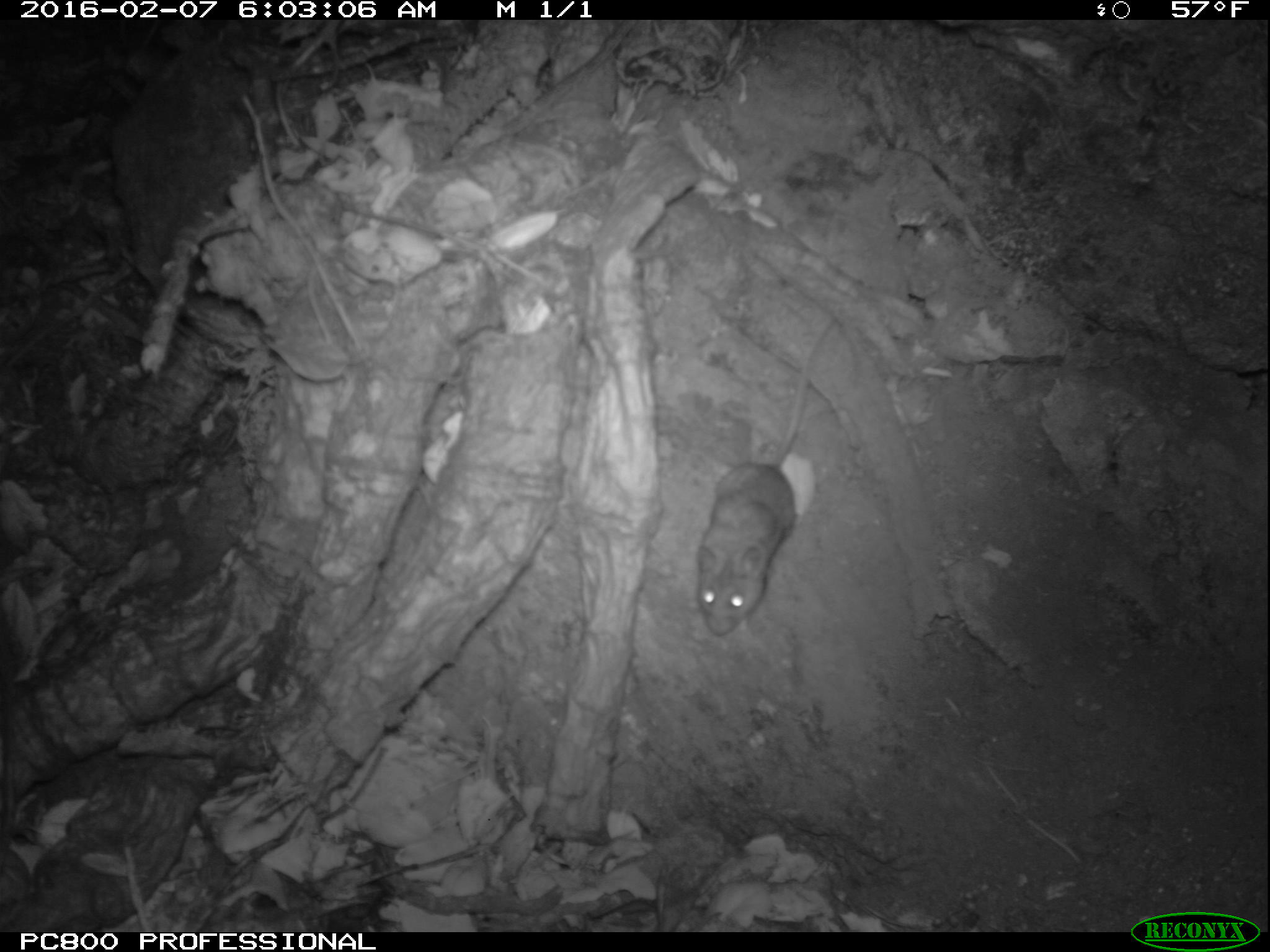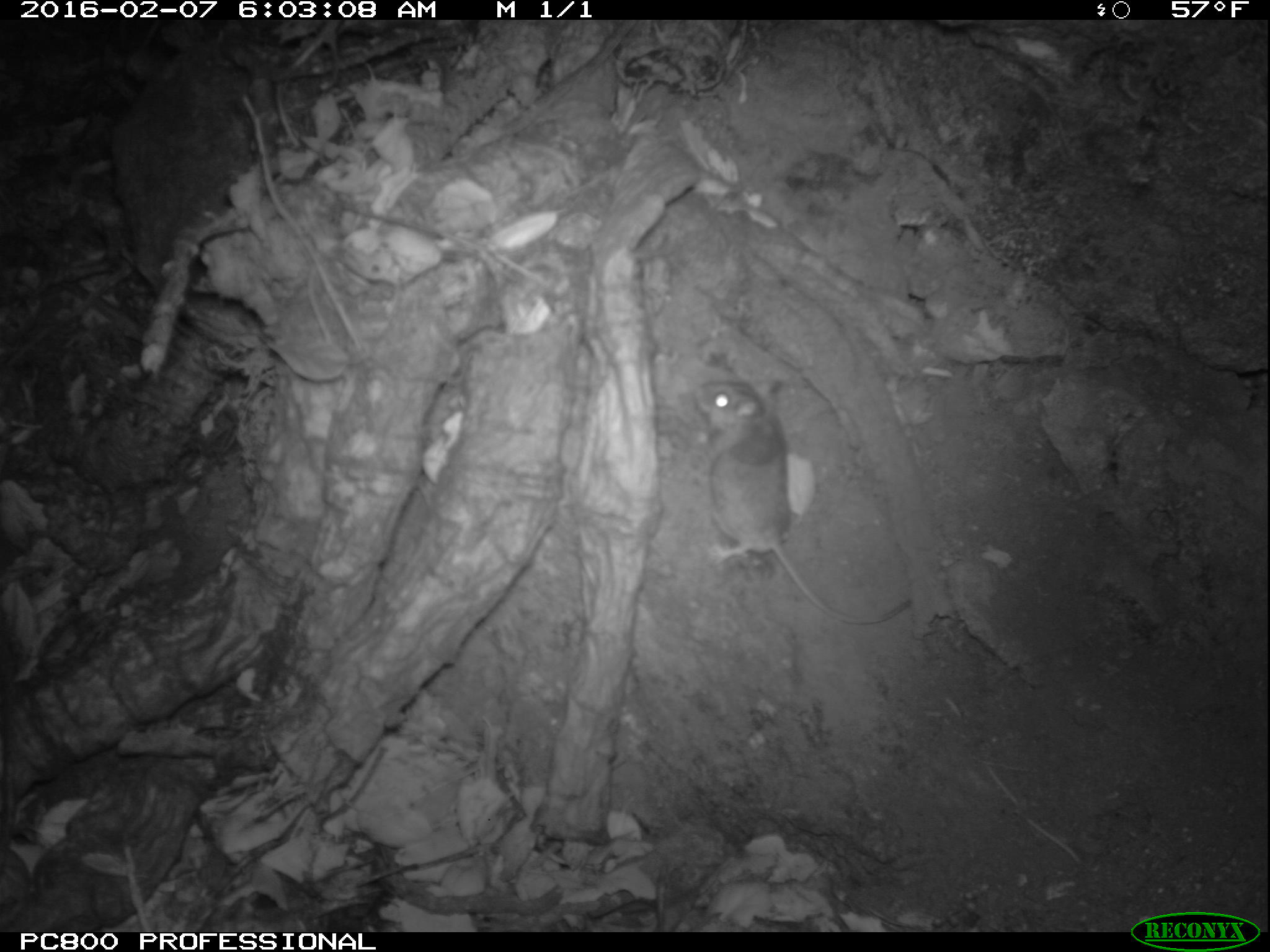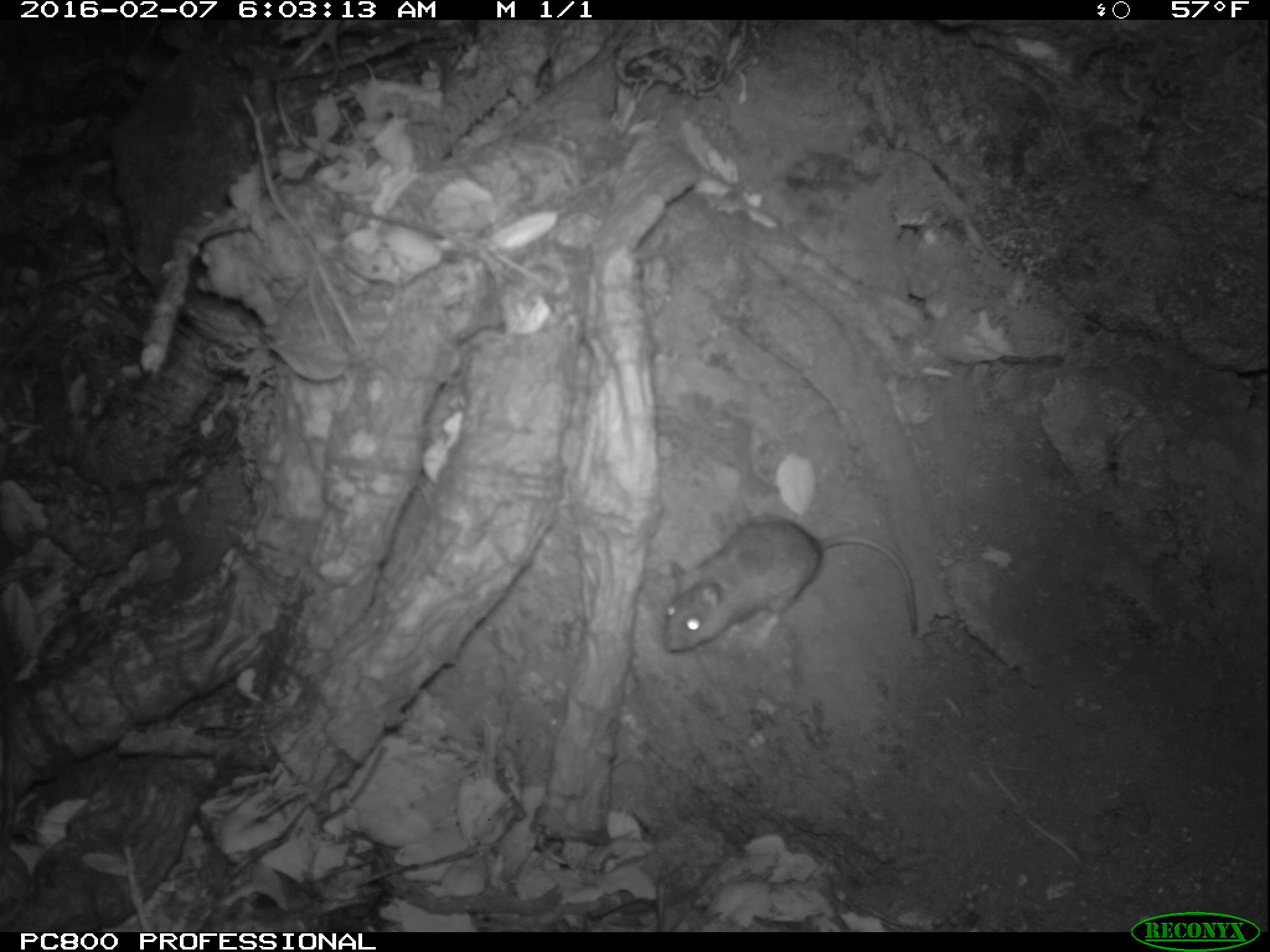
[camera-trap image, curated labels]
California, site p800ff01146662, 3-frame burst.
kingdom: Animalia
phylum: Chordata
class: Mammalia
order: Rodentia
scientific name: Rodentia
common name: rodent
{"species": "rodent (Rodentia)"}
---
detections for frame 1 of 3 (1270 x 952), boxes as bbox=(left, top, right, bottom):
rodent: bbox=(696, 315, 836, 635)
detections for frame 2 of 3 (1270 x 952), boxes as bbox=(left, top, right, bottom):
rodent: bbox=(693, 376, 912, 625)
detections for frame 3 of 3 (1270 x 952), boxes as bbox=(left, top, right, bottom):
rodent: bbox=(663, 516, 918, 654)